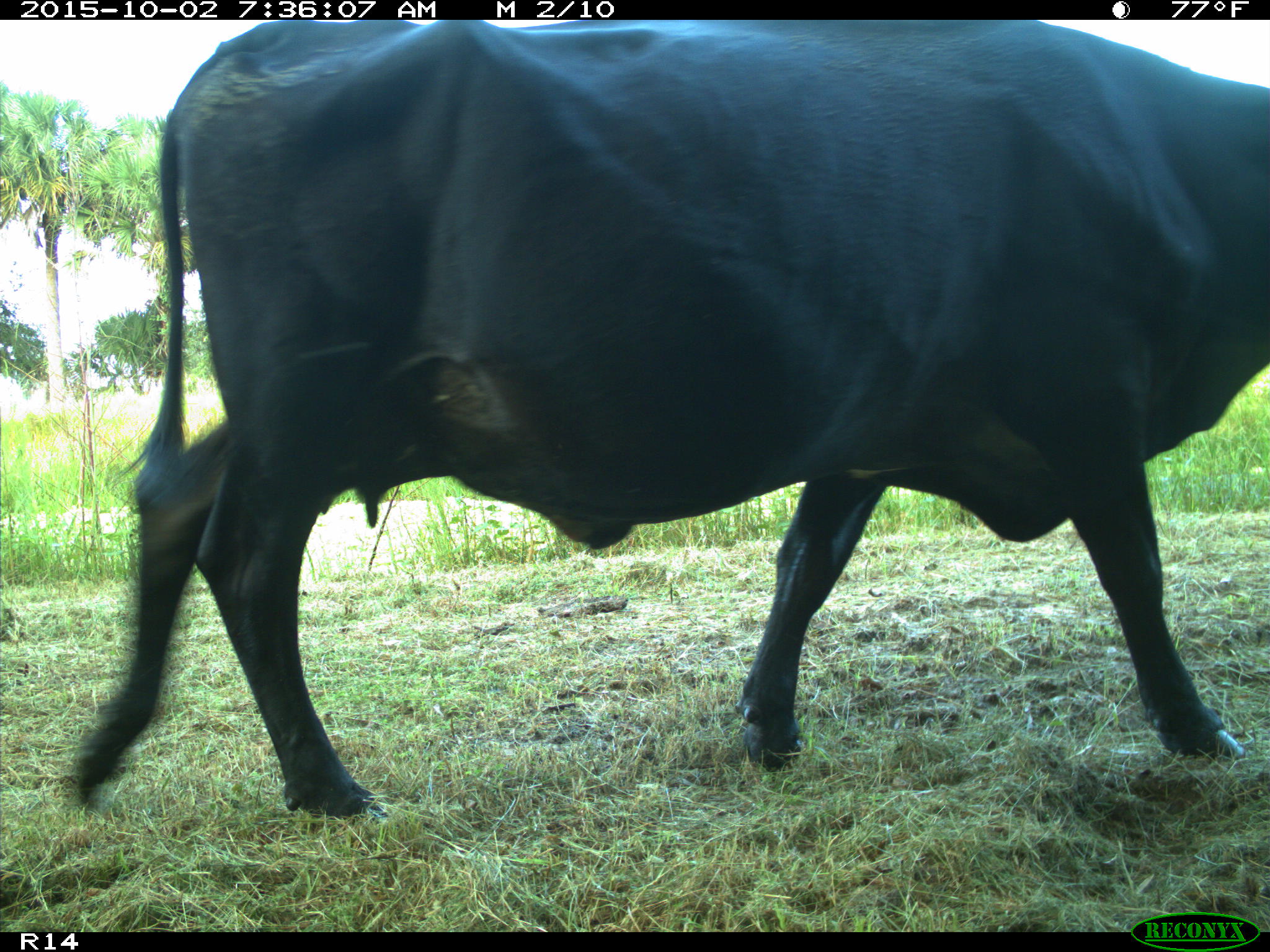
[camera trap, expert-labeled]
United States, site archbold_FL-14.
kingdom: Animalia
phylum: Chordata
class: Mammalia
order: Artiodactyla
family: Bovidae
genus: Bos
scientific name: Bos taurus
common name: domestic cow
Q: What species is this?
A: Bos taurus (domestic cow).